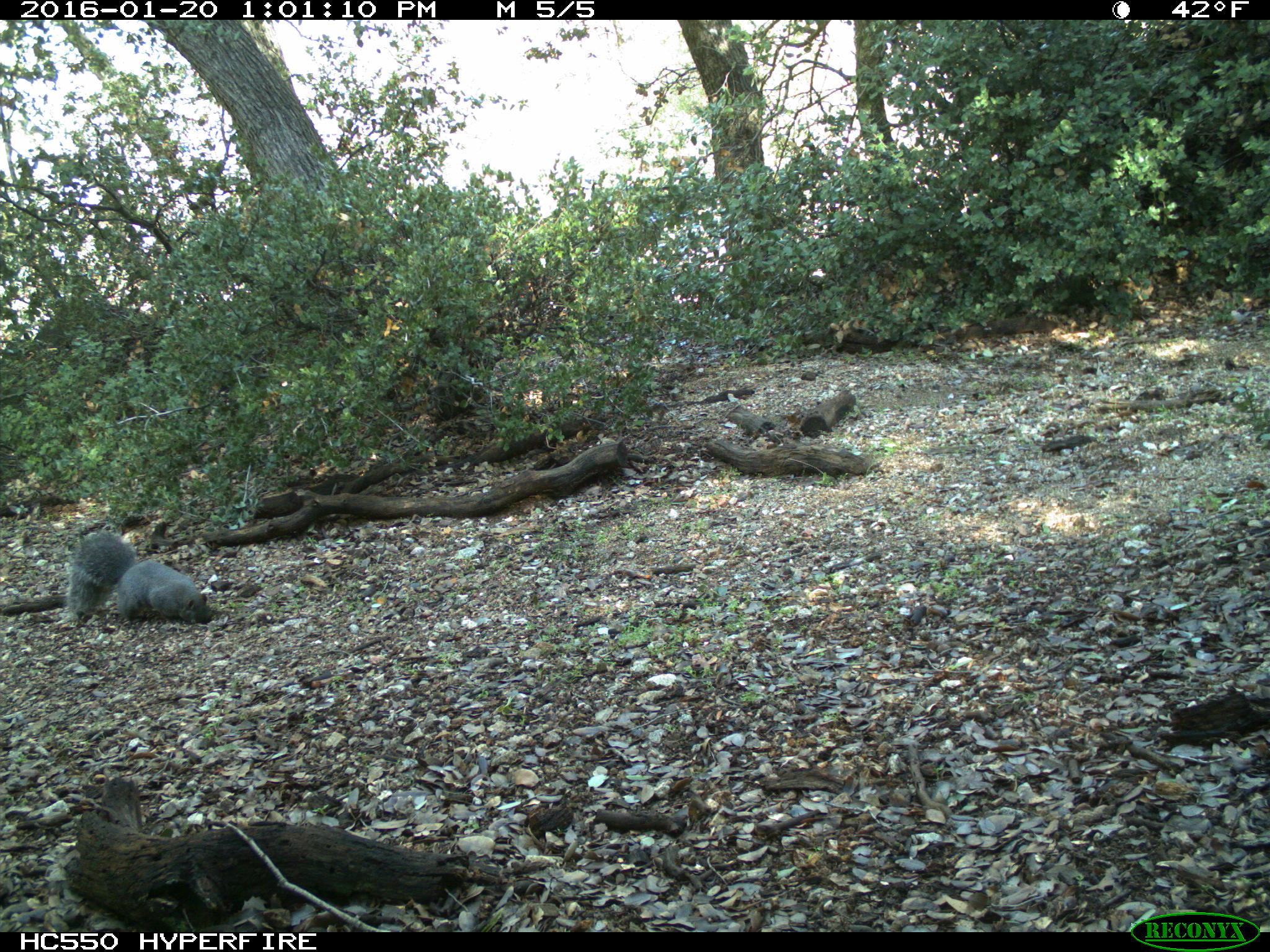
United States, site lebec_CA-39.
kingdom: Animalia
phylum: Chordata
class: Mammalia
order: Rodentia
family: Sciuridae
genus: Sciurus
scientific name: Sciurus carolinensis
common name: eastern gray squirrel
Sciurus carolinensis (eastern gray squirrel).